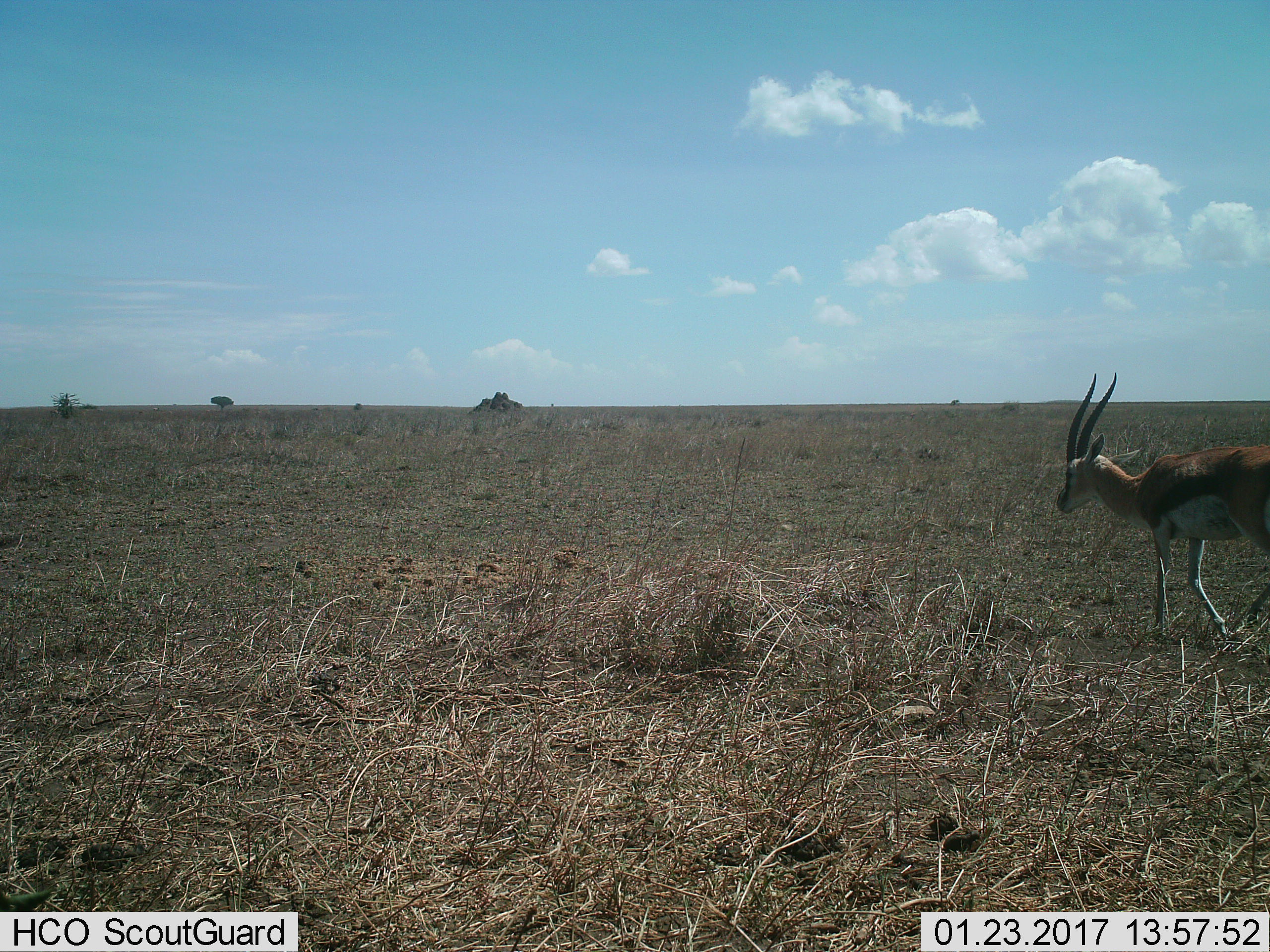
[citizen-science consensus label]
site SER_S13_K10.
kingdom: Animalia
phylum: Chordata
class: Mammalia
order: Artiodactyla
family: Bovidae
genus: Eudorcas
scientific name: Eudorcas thomsonii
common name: thomson's gazelle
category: gazellethomsons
Gazellethomsons (thomson's gazelle) (Eudorcas thomsonii), count 1. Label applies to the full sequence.